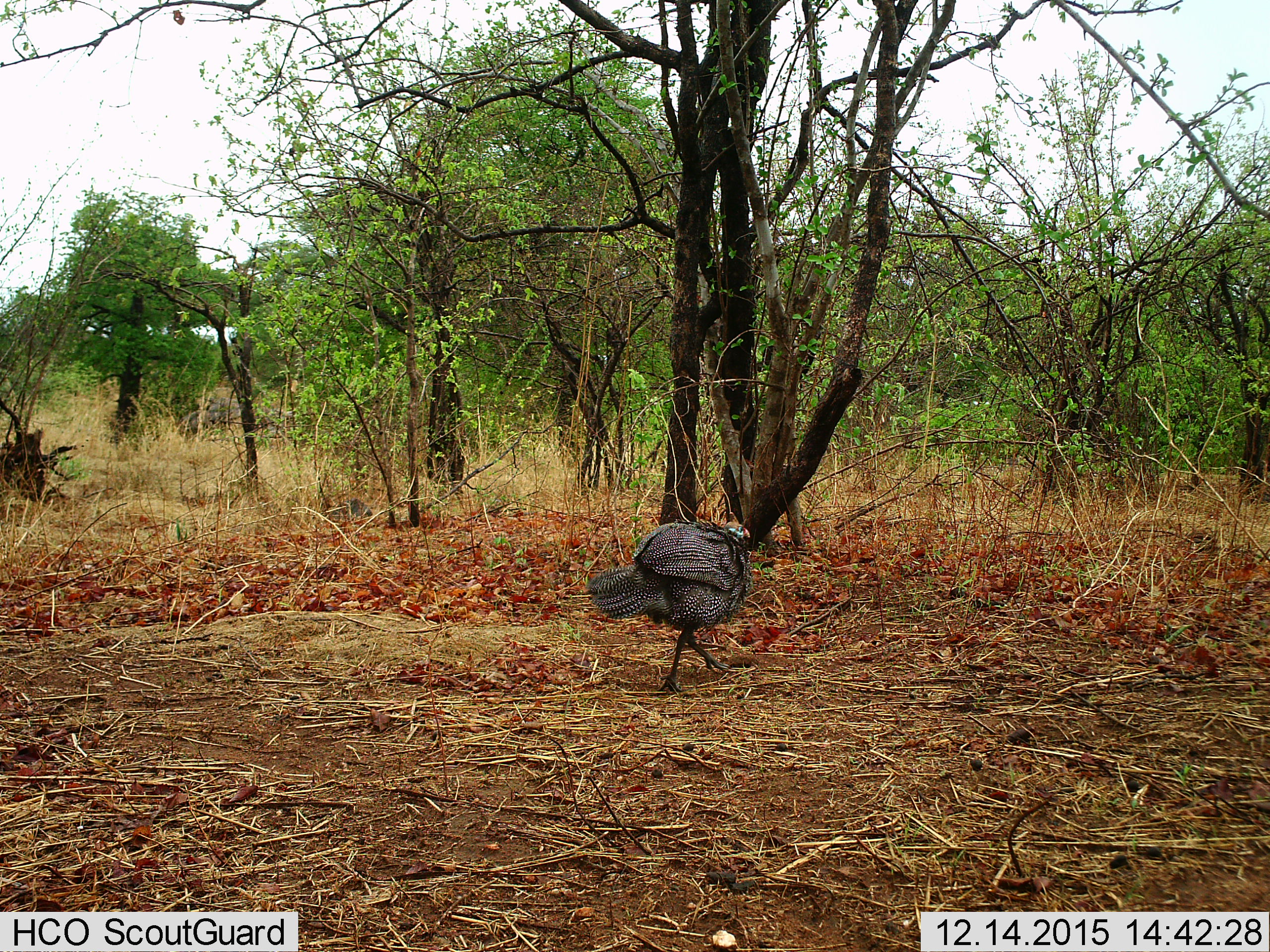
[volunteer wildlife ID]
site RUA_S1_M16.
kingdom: Animalia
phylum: Chordata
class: Aves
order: Galliformes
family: Numididae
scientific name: Numididae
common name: guineafowl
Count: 1.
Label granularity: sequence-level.